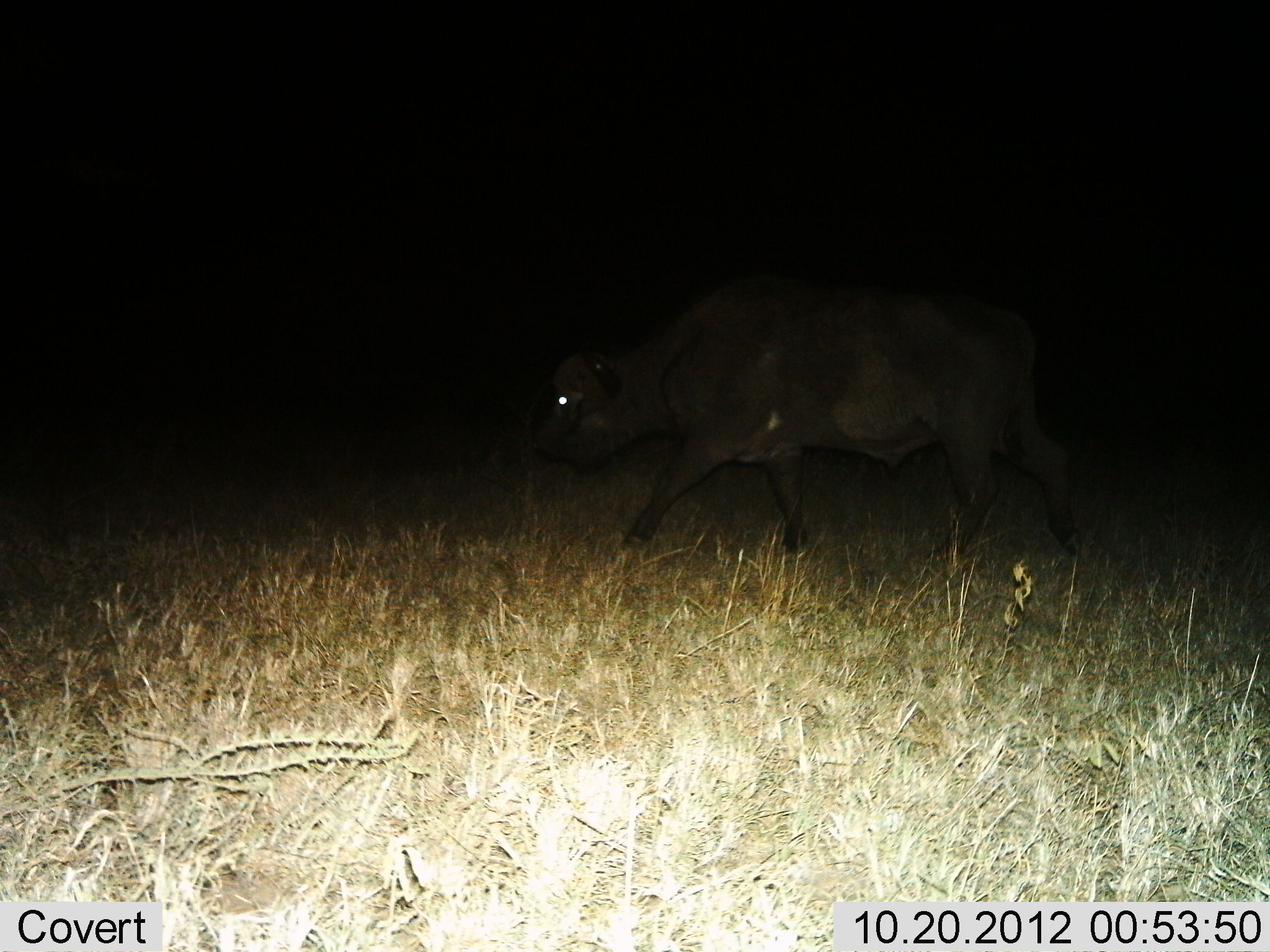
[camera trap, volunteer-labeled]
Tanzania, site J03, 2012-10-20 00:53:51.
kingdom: Animalia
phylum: Chordata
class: Mammalia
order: Artiodactyla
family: Bovidae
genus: Syncerus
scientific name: Syncerus caffer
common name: cape buffalo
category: buffalo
Buffalo (cape buffalo) (Syncerus caffer), count 1. Behavior (volunteer vote fractions): standing 10%, resting 0%, moving 90%, interacting 0%. Young present (vote fraction): 0%. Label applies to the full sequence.